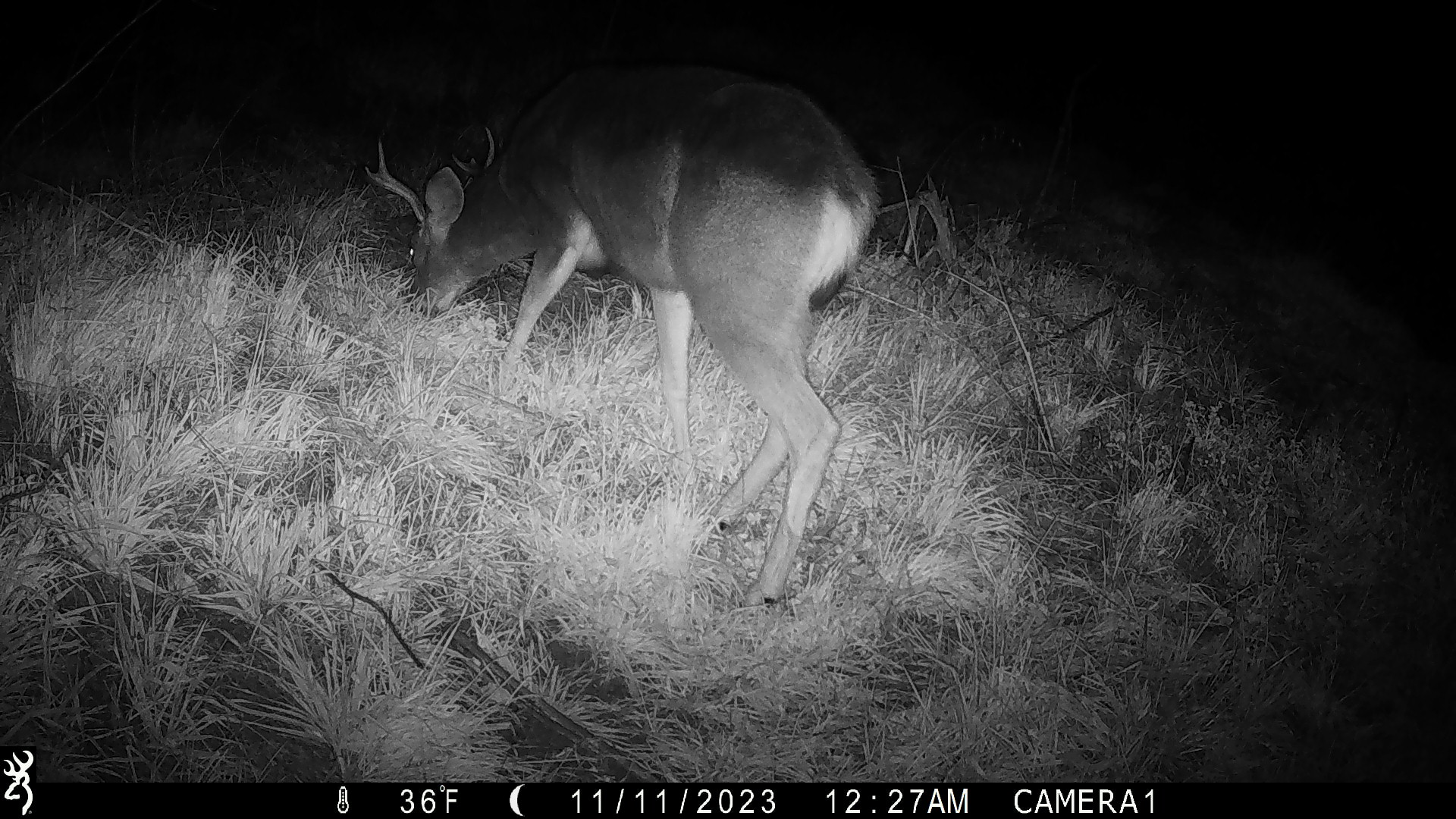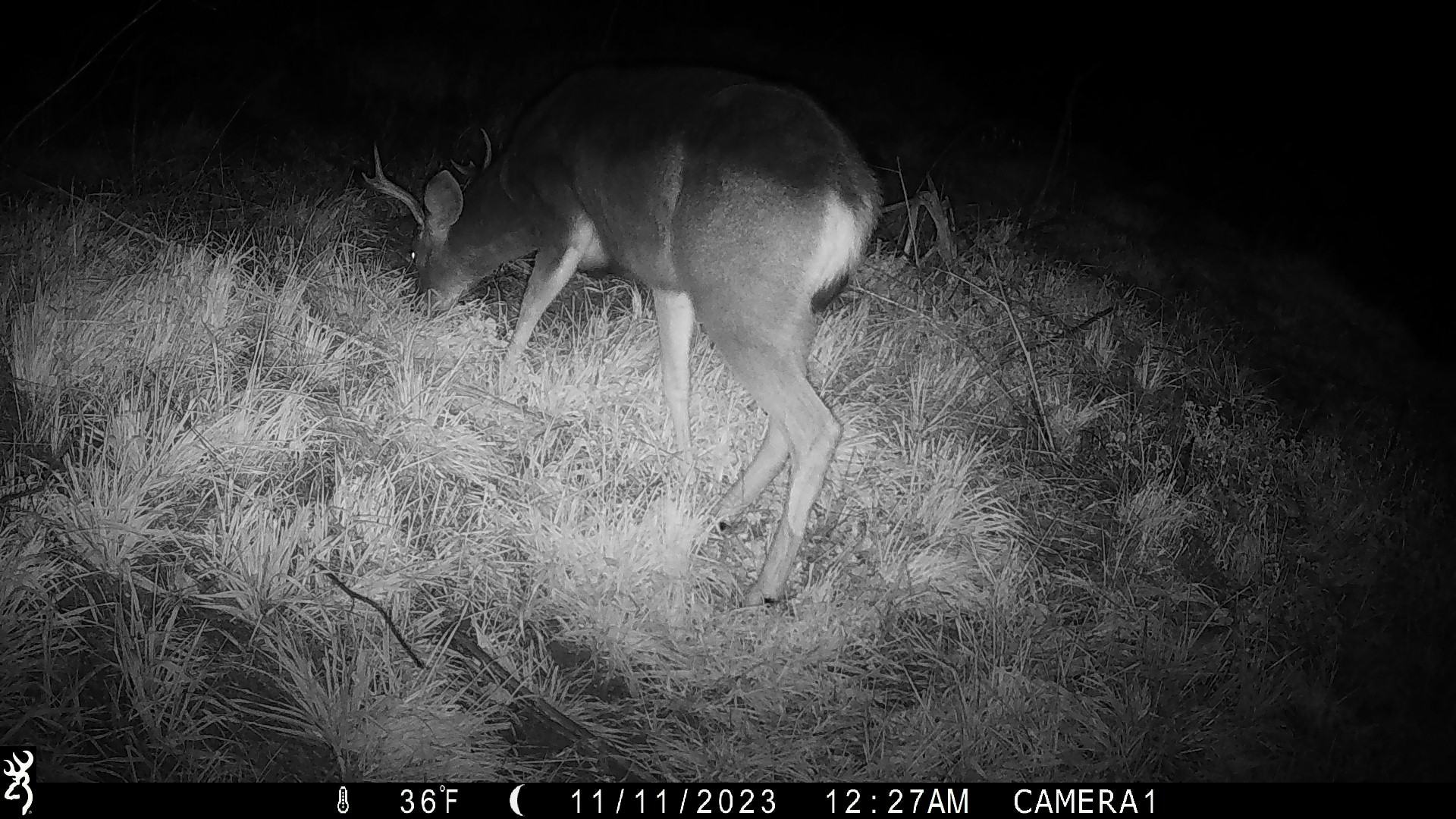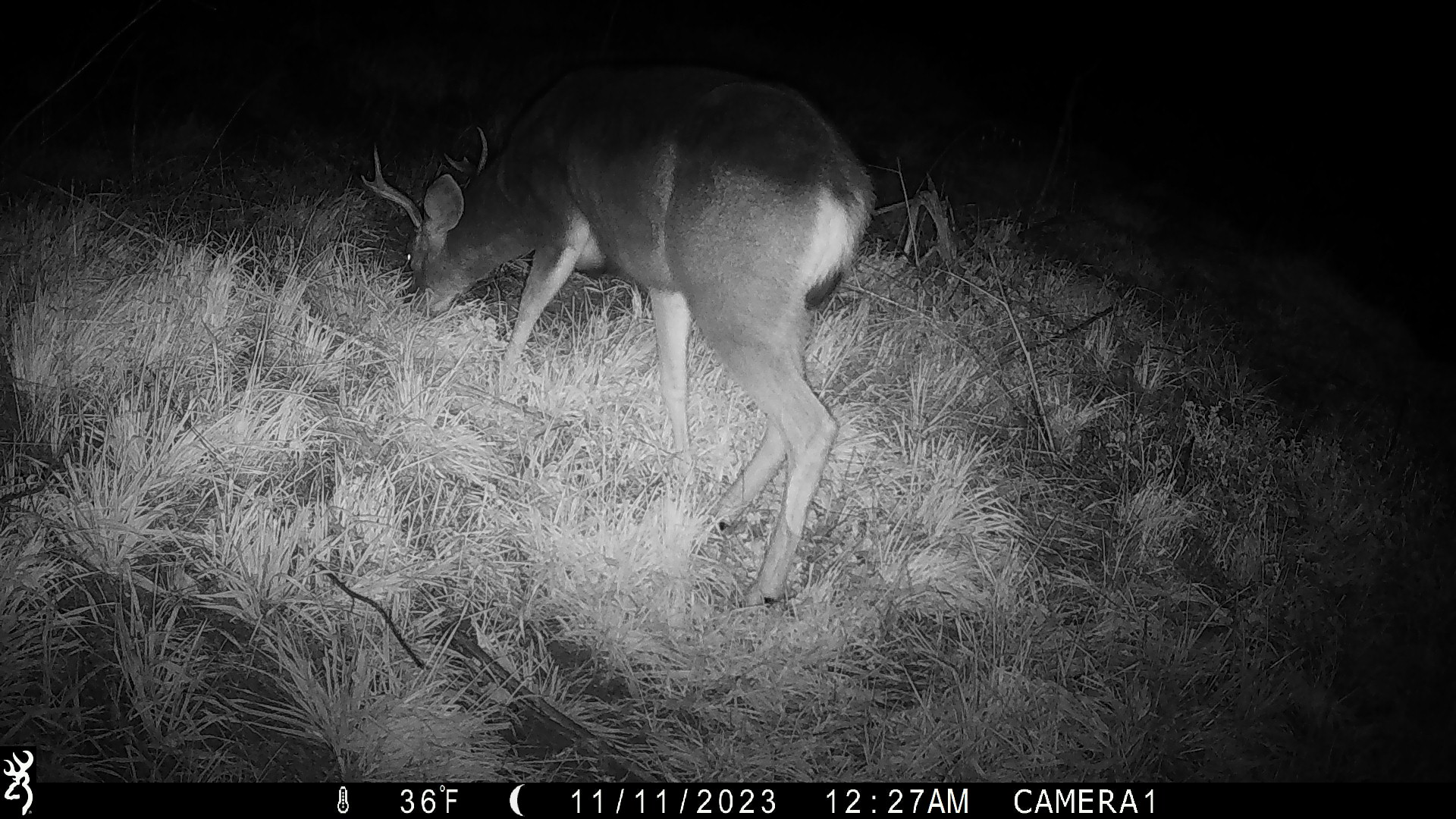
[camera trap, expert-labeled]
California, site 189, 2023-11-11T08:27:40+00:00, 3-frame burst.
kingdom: Animalia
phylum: Chordata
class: Mammalia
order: Artiodactyla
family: Cervidae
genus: Odocoileus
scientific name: Odocoileus hemionus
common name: mule deer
Mule deer (Odocoileus hemionus).